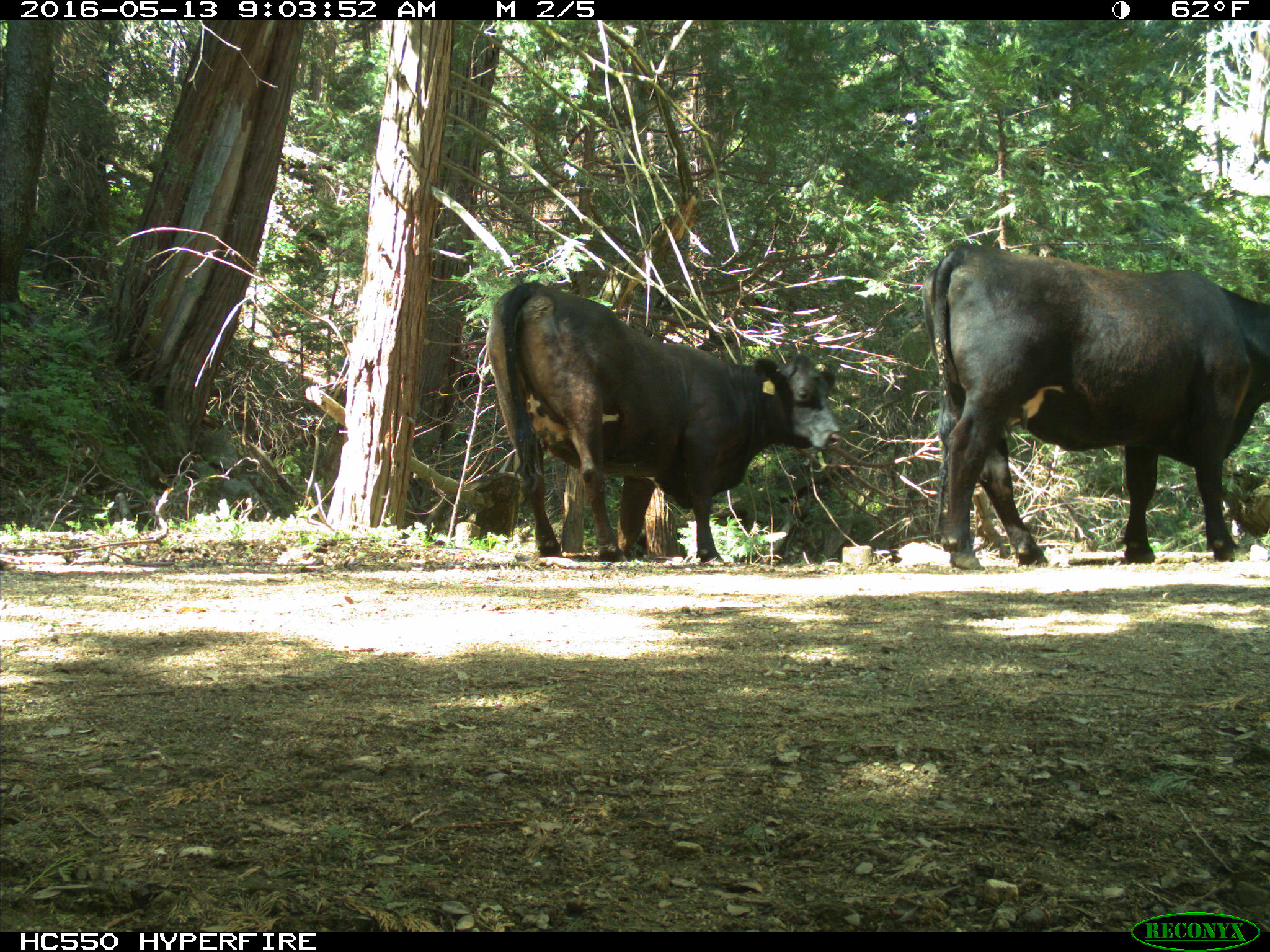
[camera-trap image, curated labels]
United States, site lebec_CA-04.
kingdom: Animalia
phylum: Chordata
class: Mammalia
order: Artiodactyla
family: Bovidae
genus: Bos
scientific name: Bos taurus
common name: domestic cow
Bos taurus (domestic cow).